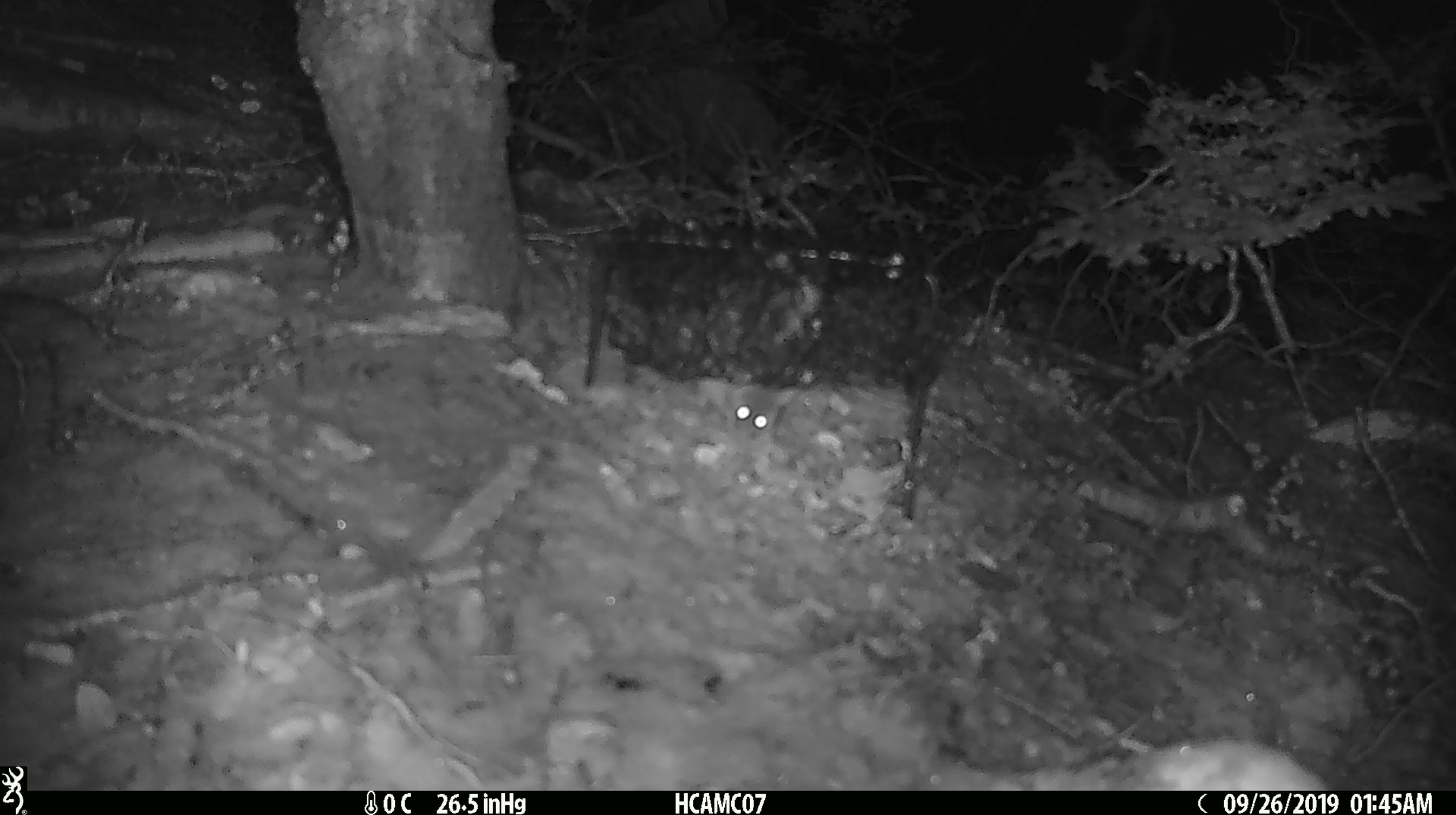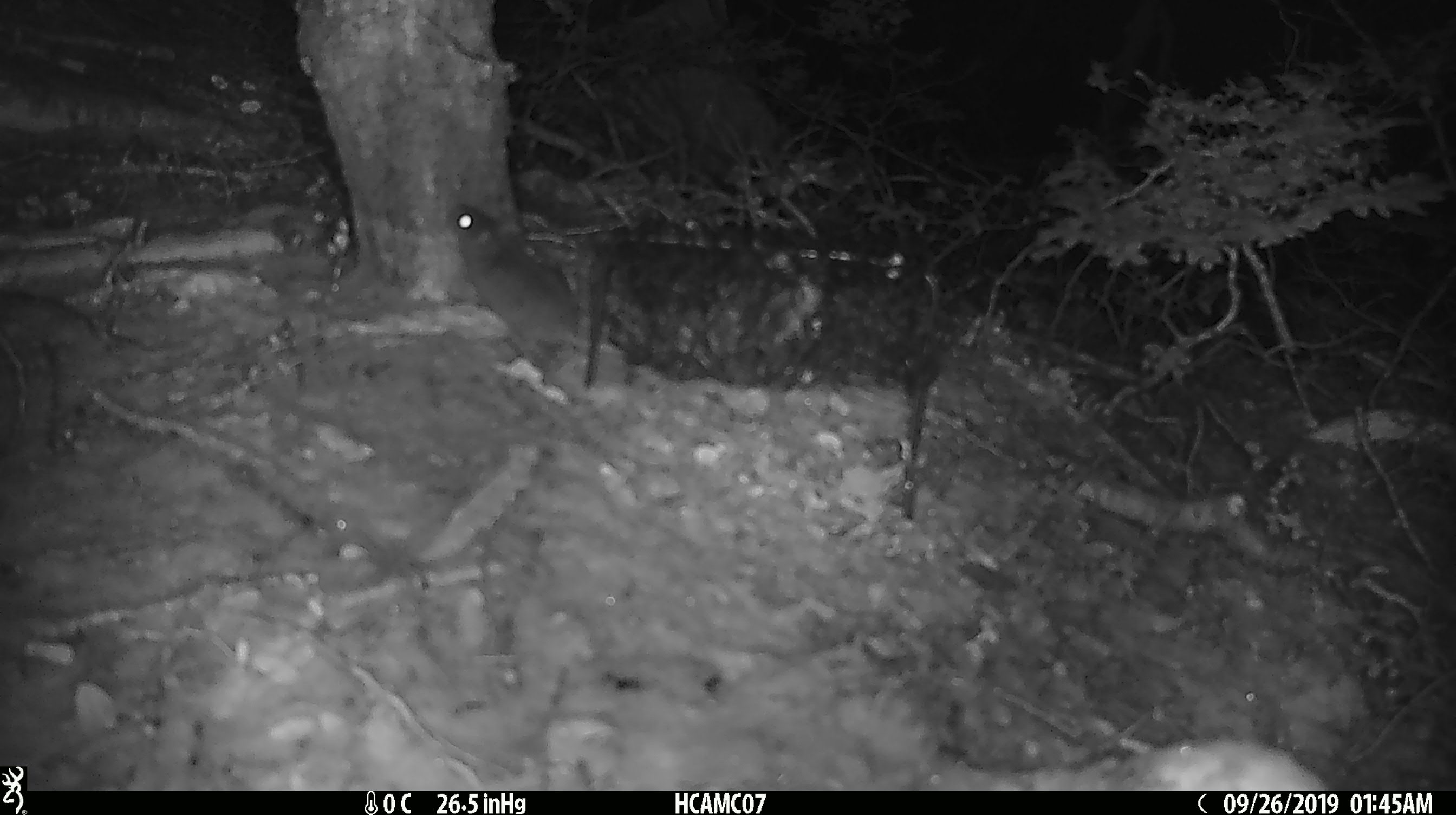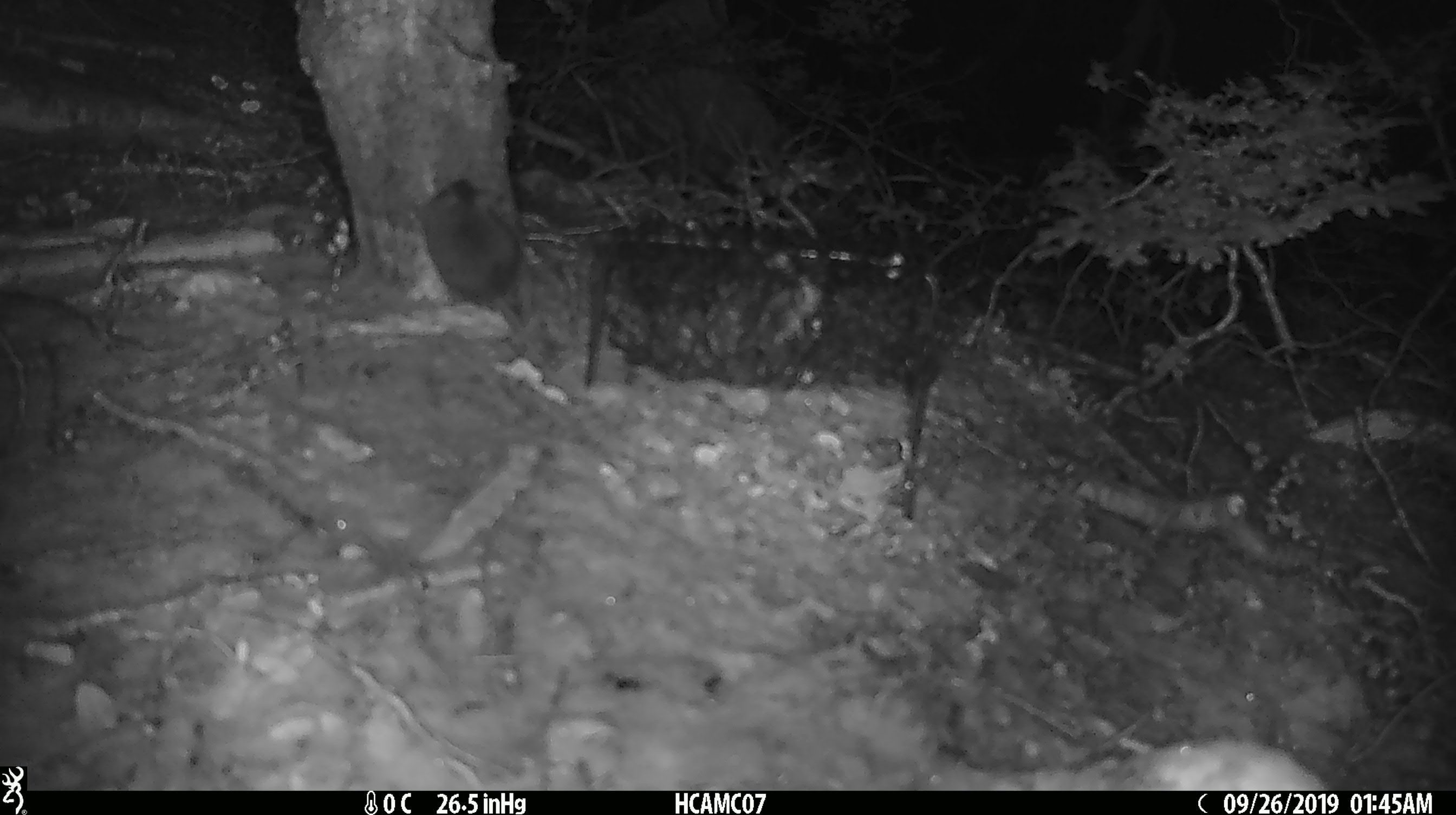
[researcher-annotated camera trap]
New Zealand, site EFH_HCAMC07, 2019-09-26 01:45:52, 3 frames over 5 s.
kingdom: Animalia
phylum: Chordata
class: Mammalia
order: Rodentia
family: Muridae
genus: Mus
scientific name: Mus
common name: mouse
Mouse (Mus).